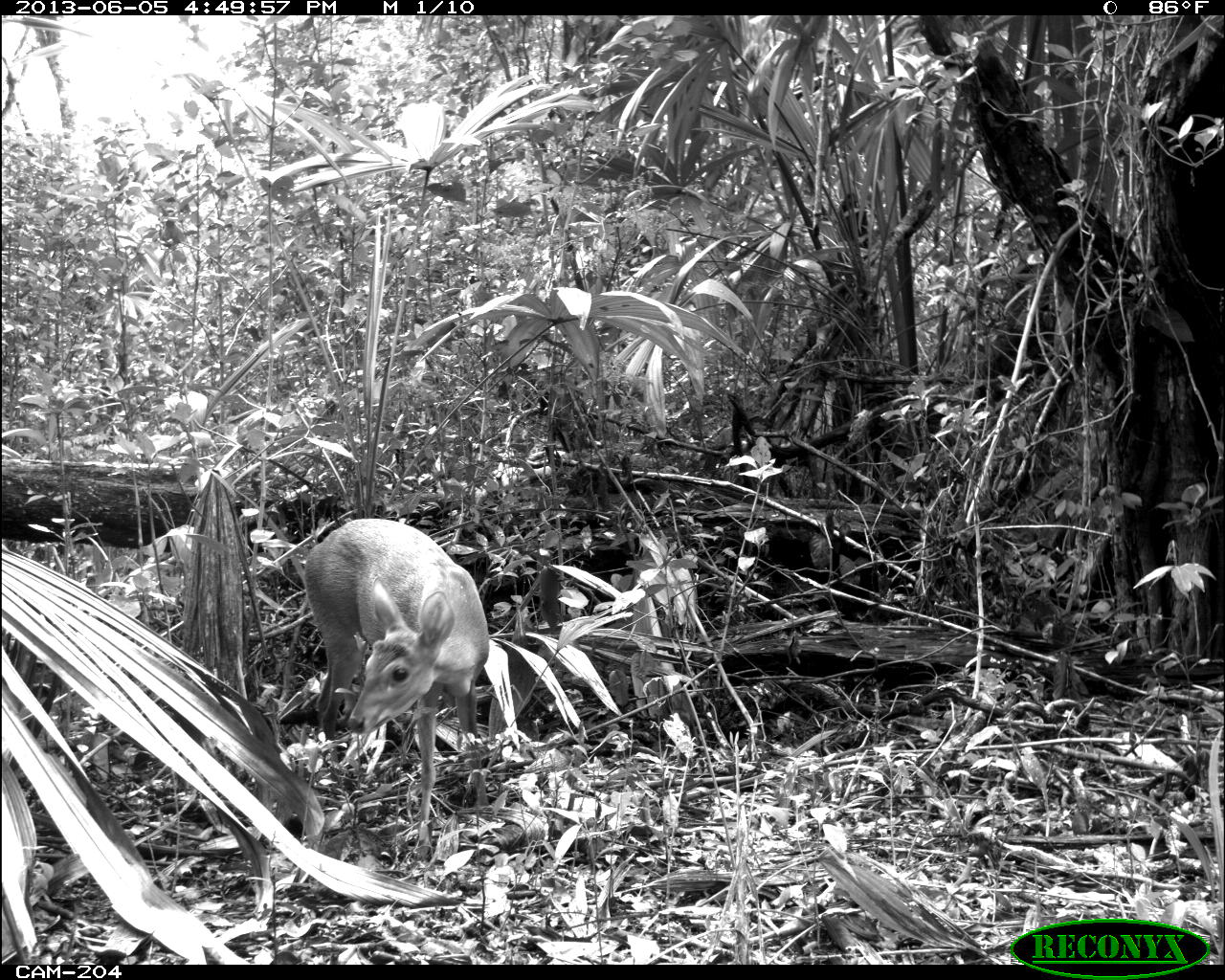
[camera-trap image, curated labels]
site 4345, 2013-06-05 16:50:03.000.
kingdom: Animalia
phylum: Chordata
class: Mammalia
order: Artiodactyla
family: Cervidae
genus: Odocoileus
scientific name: Odocoileus pandora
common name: yucatán brown brocket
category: mazama pandora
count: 1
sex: female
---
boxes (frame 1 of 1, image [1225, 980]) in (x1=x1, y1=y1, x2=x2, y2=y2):
mazama pandora: (x1=299, y1=517, x2=491, y2=822)